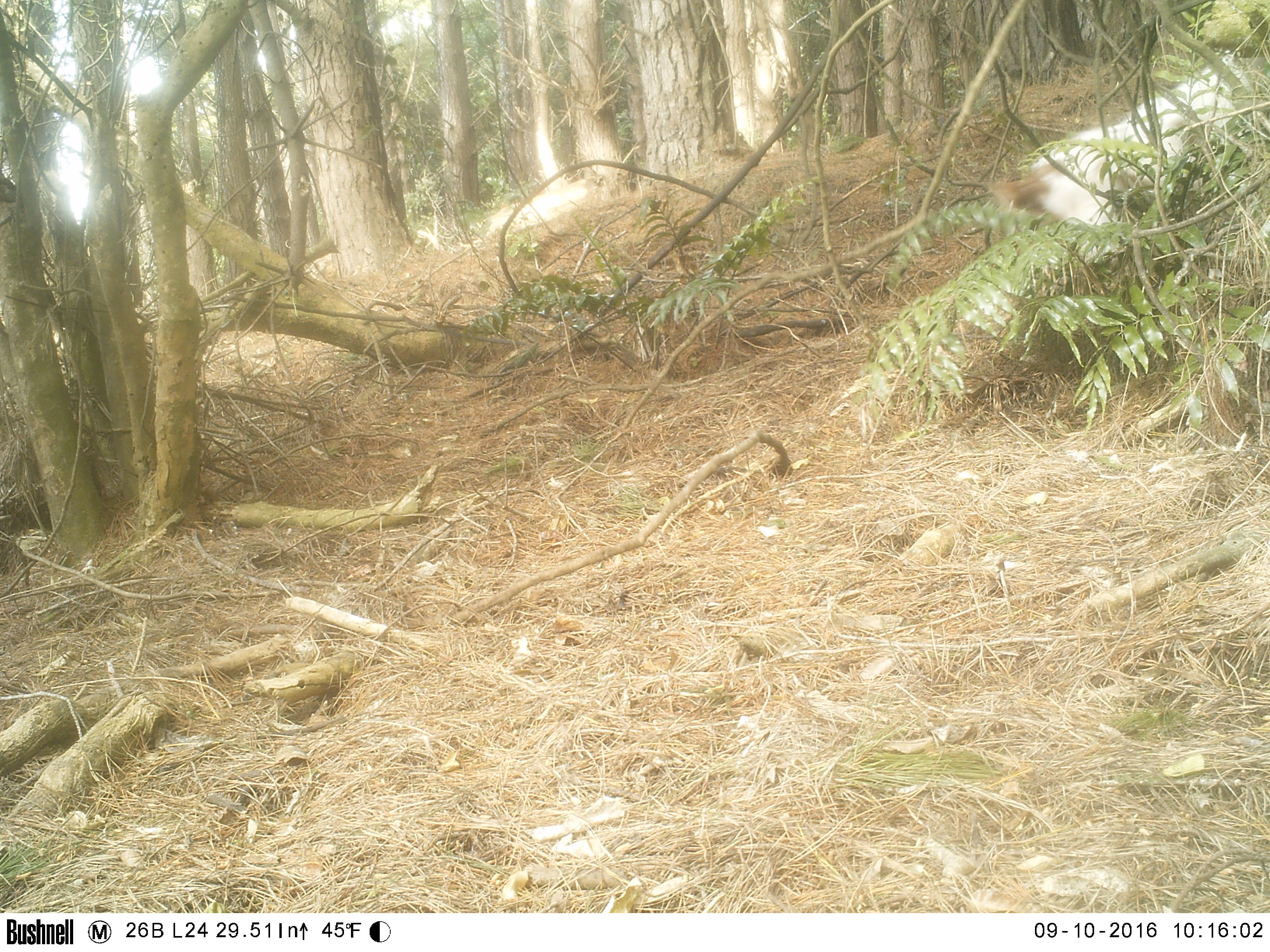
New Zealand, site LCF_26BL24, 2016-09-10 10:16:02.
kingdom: Animalia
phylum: Chordata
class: Mammalia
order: Carnivora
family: Canidae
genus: Canis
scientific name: Canis familiaris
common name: domestic dog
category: dog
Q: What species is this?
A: Dog (domestic dog) (Canis familiaris).